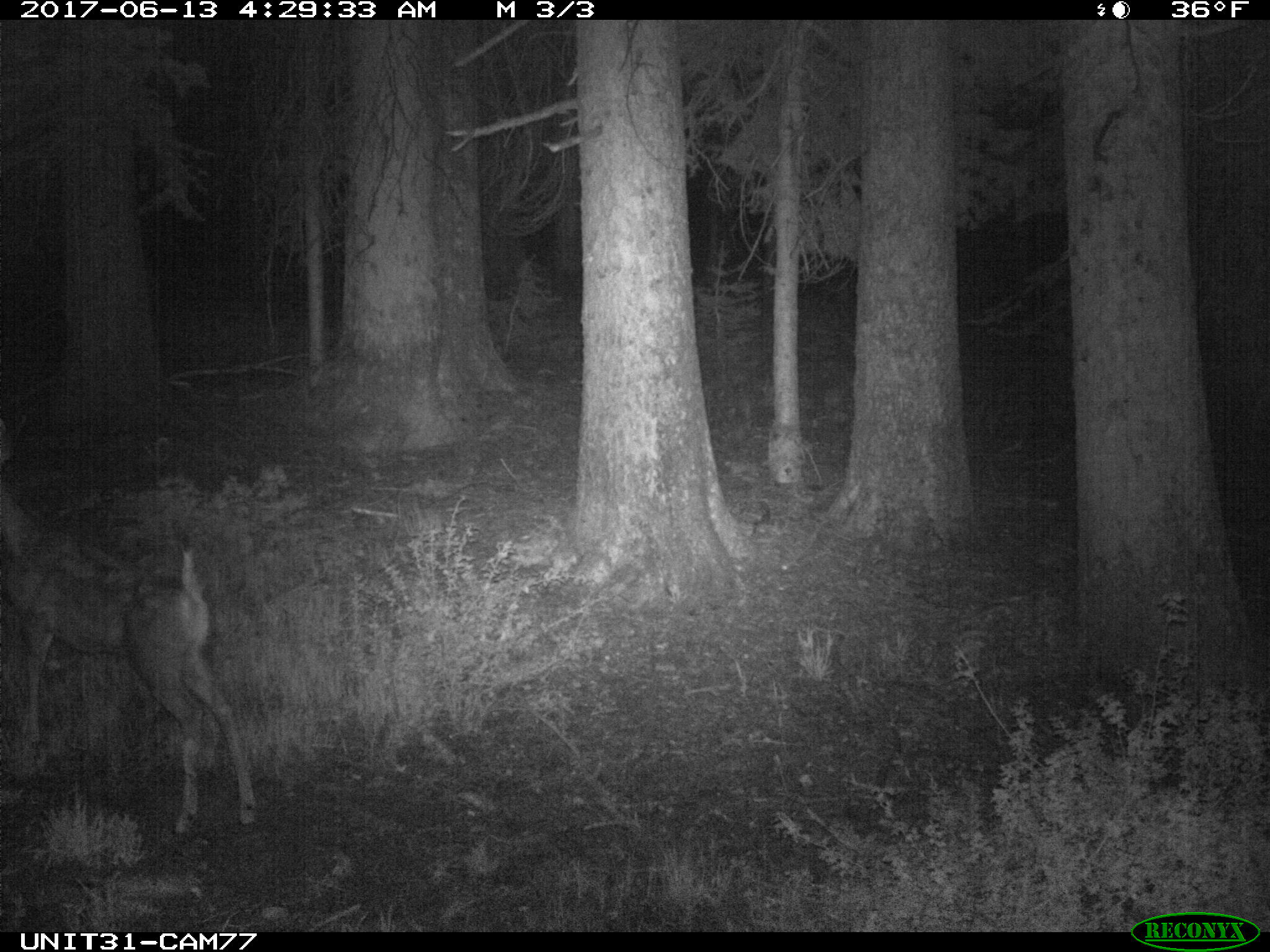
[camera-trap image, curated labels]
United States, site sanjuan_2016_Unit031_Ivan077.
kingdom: Animalia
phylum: Chordata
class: Mammalia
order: Artiodactyla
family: Cervidae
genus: Odocoileus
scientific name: Odocoileus hemionus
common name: mule deer